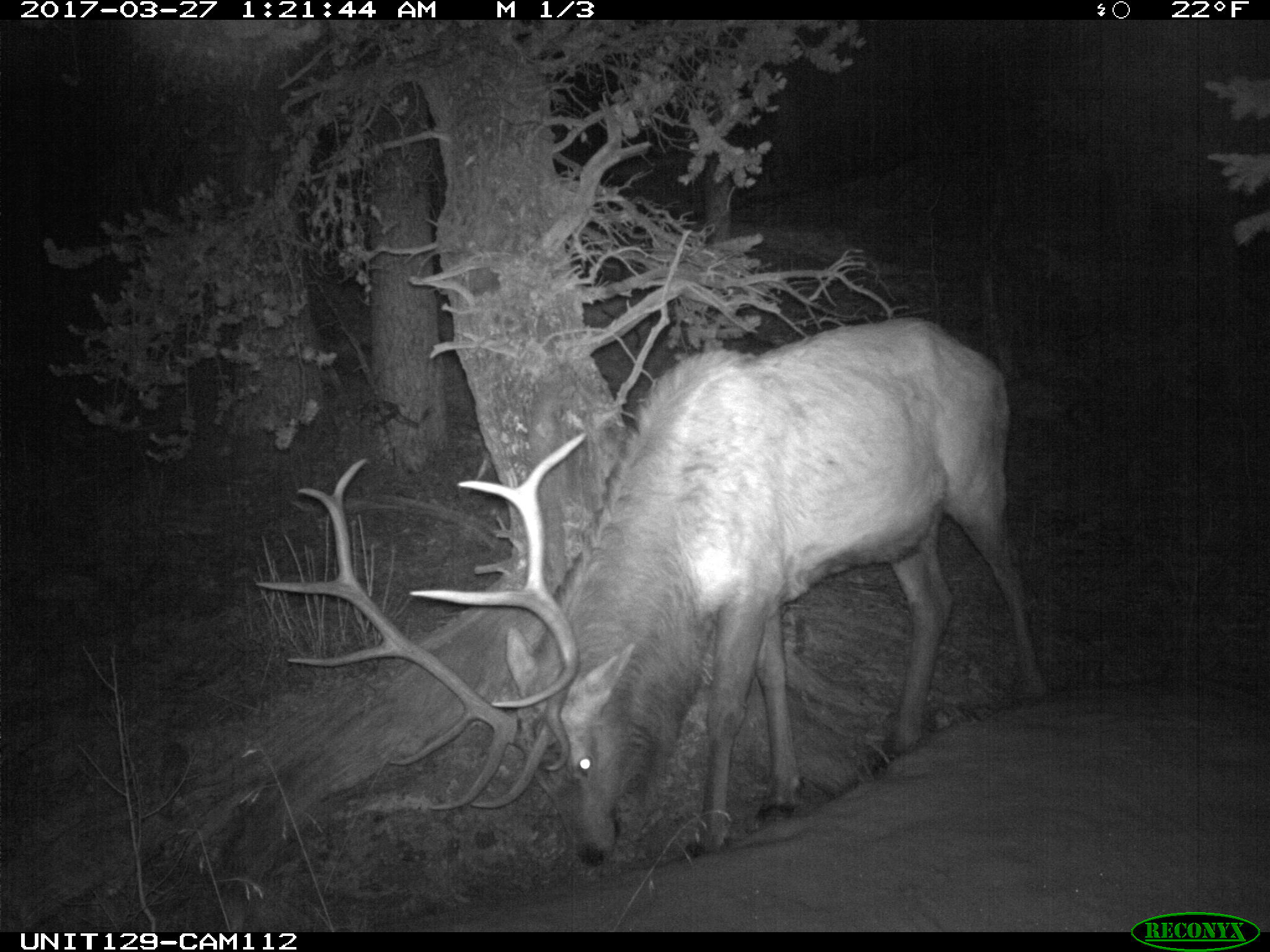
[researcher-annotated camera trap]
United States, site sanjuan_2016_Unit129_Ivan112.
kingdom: Animalia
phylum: Chordata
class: Mammalia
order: Artiodactyla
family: Cervidae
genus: Cervus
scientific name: Cervus elaphus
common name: red deer